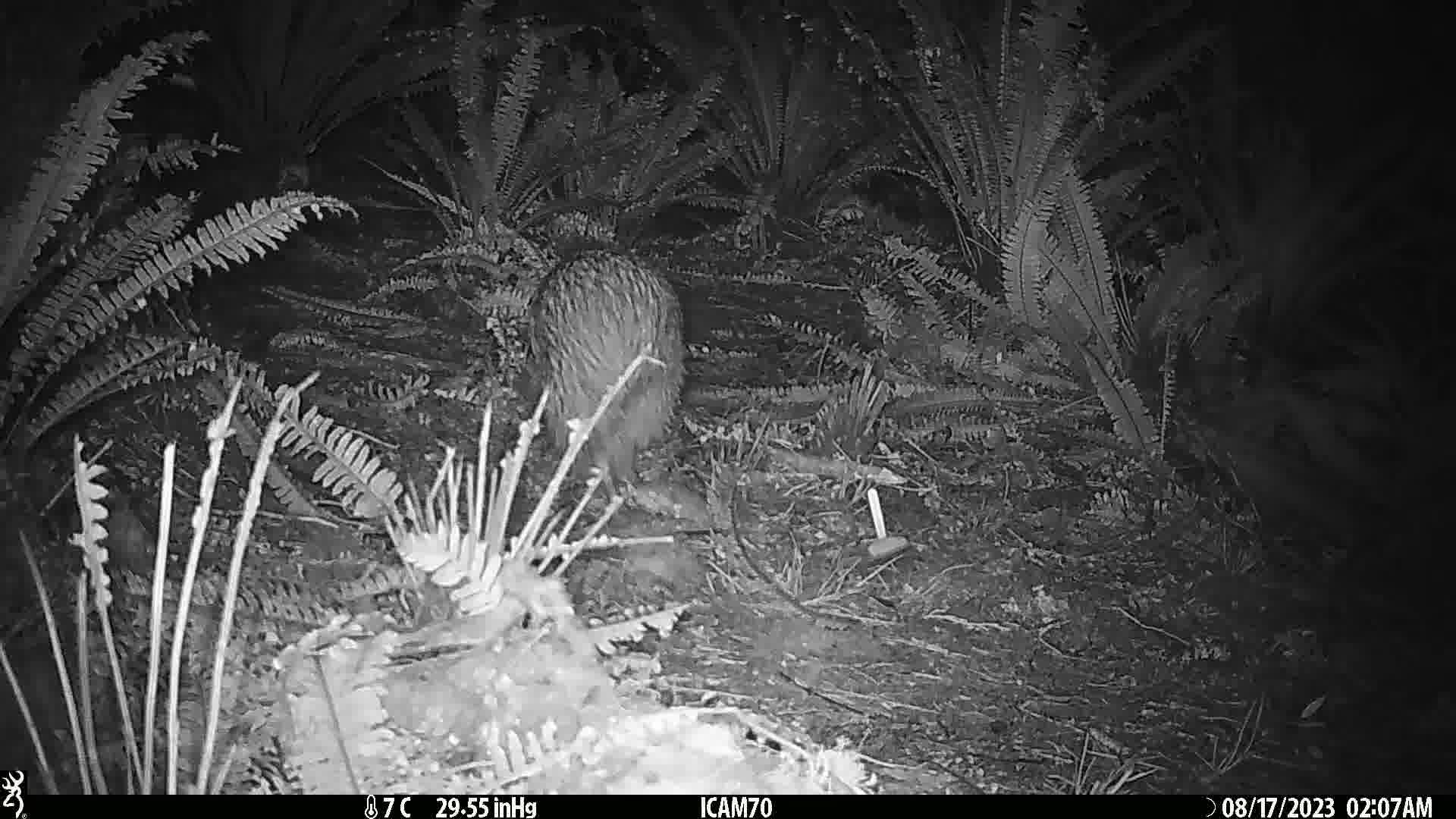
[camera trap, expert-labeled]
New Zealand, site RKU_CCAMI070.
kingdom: Animalia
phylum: Chordata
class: Aves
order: Apterygiformes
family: Apterygidae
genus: Apteryx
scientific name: Apteryx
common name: kiwi